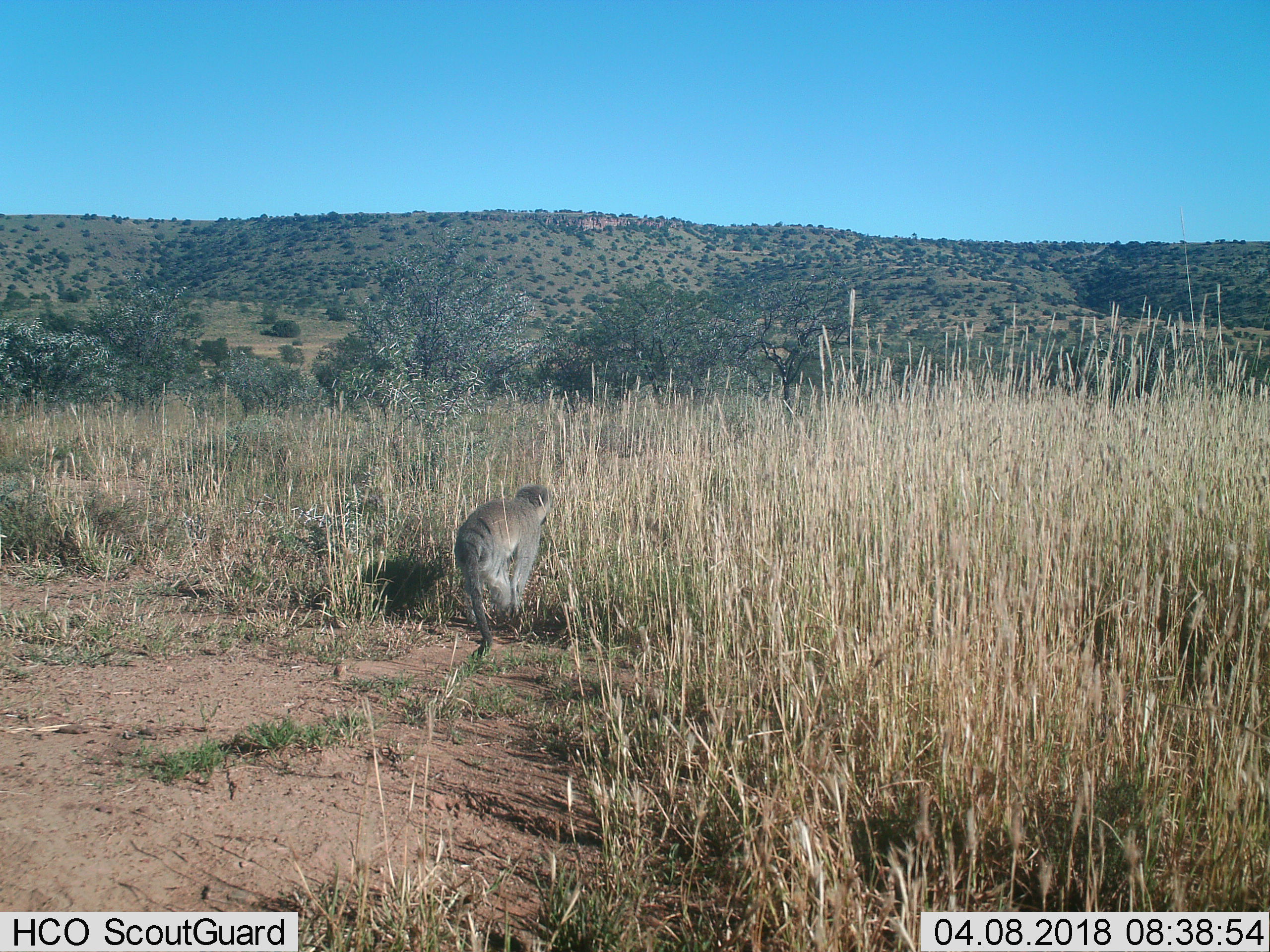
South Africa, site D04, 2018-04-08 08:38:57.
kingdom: Animalia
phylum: Chordata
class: Mammalia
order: Primates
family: Cercopithecidae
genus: Chlorocebus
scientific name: Chlorocebus pygerythrus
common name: vervet monkey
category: monkeyvervet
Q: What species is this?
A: Monkeyvervet (vervet monkey) (Chlorocebus pygerythrus).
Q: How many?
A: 1.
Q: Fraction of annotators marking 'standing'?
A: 40%.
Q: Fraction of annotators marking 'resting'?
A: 0%.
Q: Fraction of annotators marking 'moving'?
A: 60%.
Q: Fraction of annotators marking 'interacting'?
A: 0%.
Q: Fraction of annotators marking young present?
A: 0%.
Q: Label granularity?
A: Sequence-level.